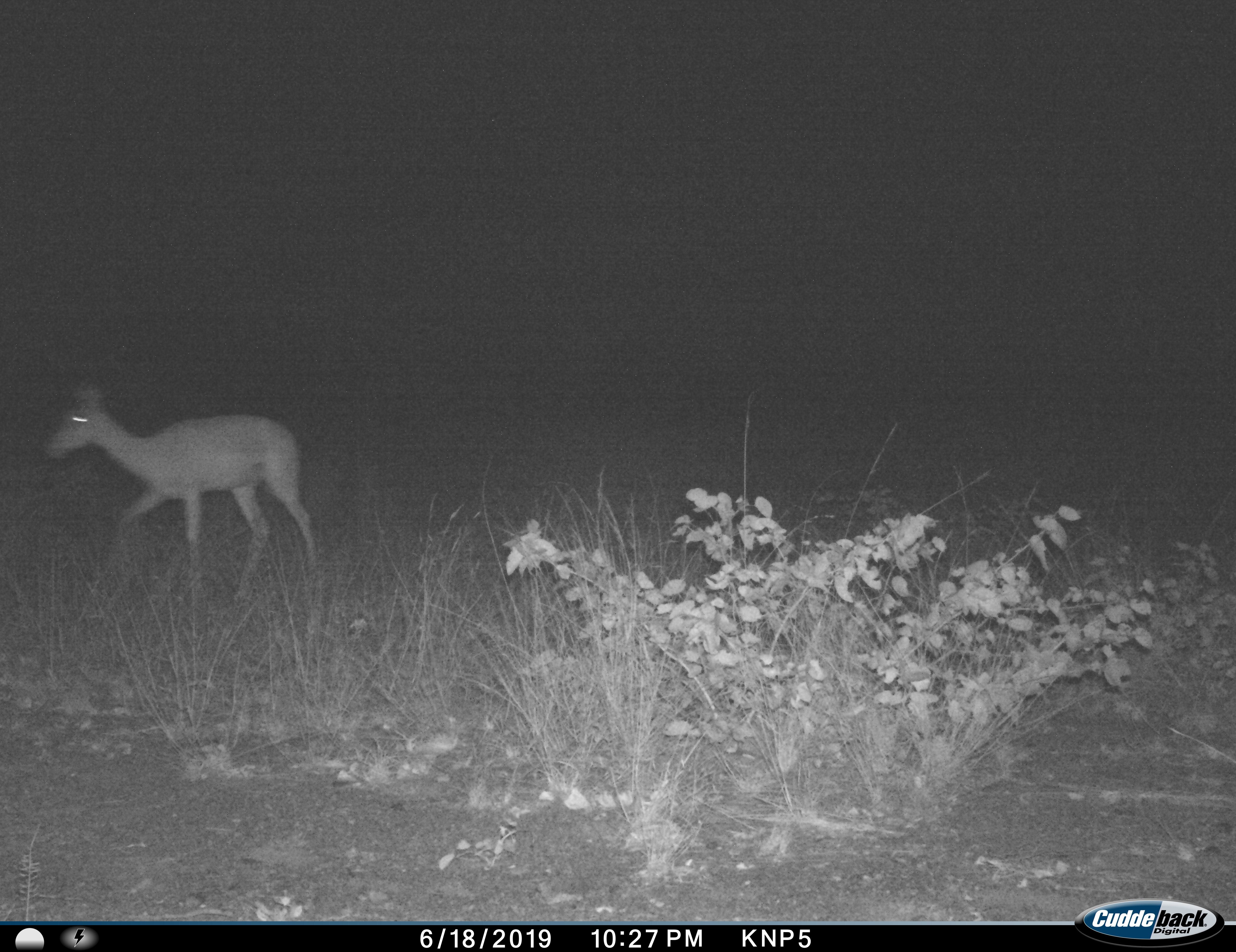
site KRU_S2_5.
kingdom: Animalia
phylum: Chordata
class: Mammalia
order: Artiodactyla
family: Bovidae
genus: Aepyceros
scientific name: Aepyceros melampus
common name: impala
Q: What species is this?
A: Impala (Aepyceros melampus).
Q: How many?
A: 1.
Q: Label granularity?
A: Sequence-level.